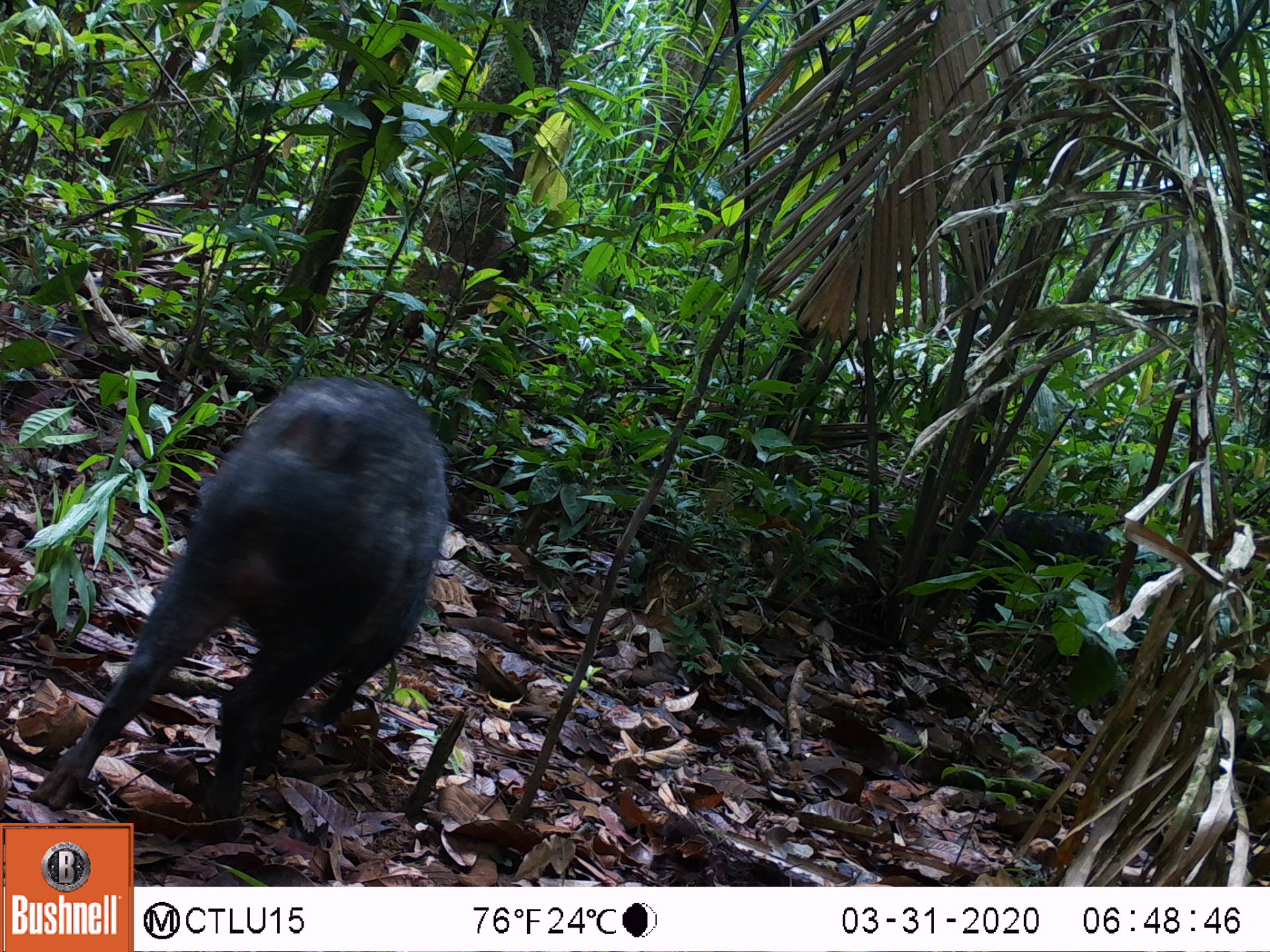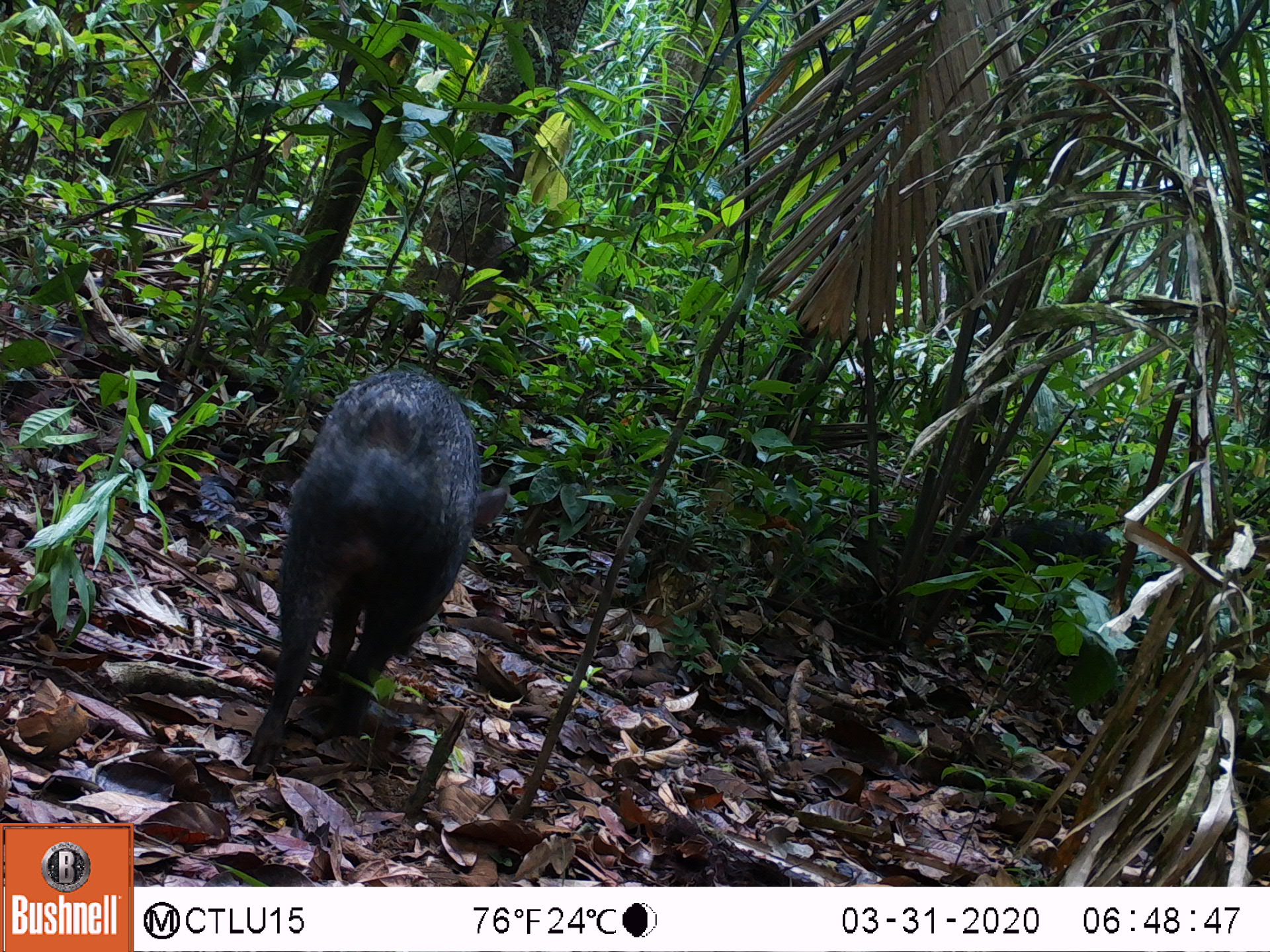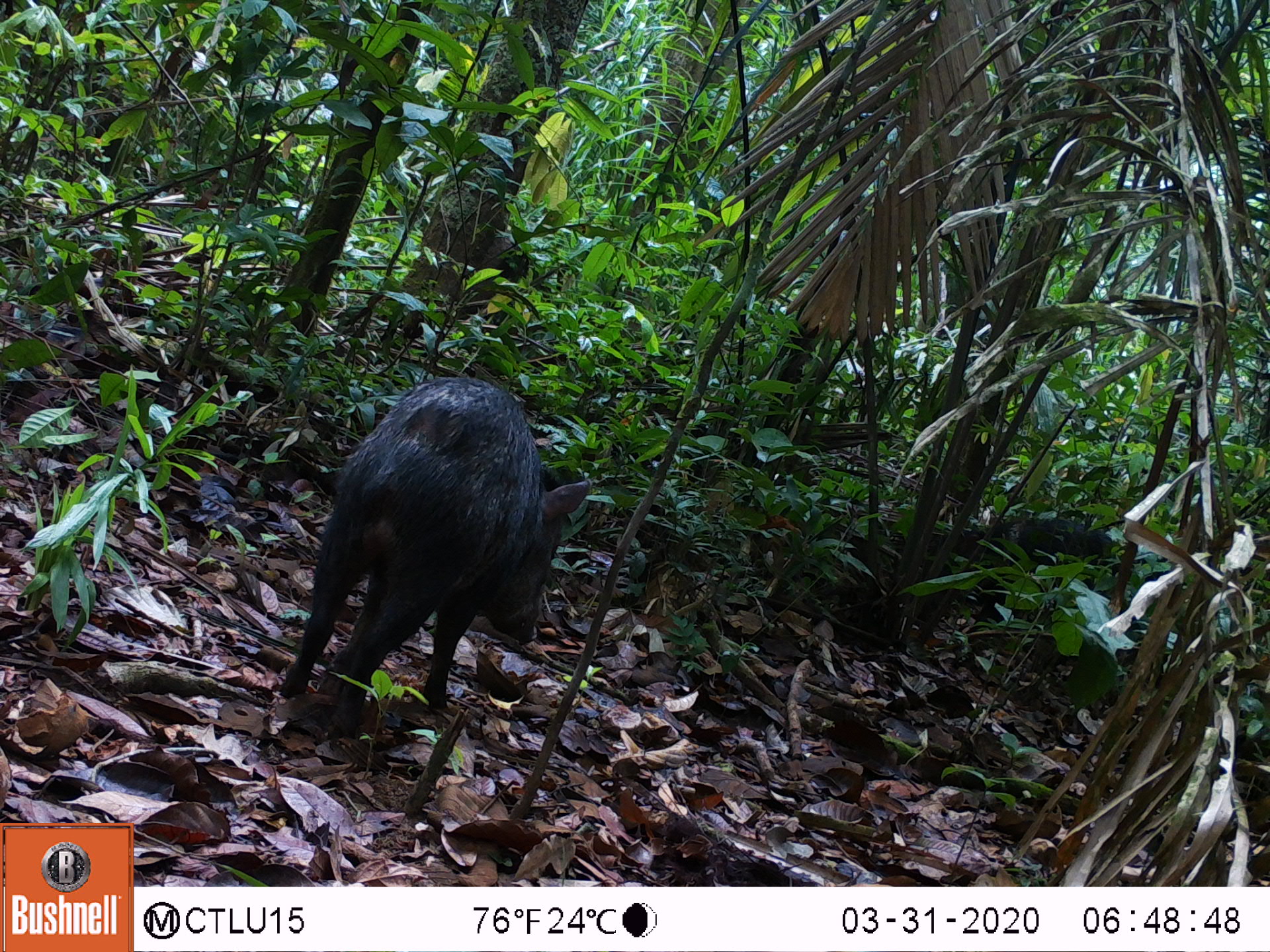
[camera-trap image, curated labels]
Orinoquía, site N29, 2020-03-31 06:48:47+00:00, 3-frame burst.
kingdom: Animalia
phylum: Chordata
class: Mammalia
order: Artiodactyla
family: Tayassuidae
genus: Pecari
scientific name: Pecari tajacu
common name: collared peccary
Collared peccary (Pecari tajacu).